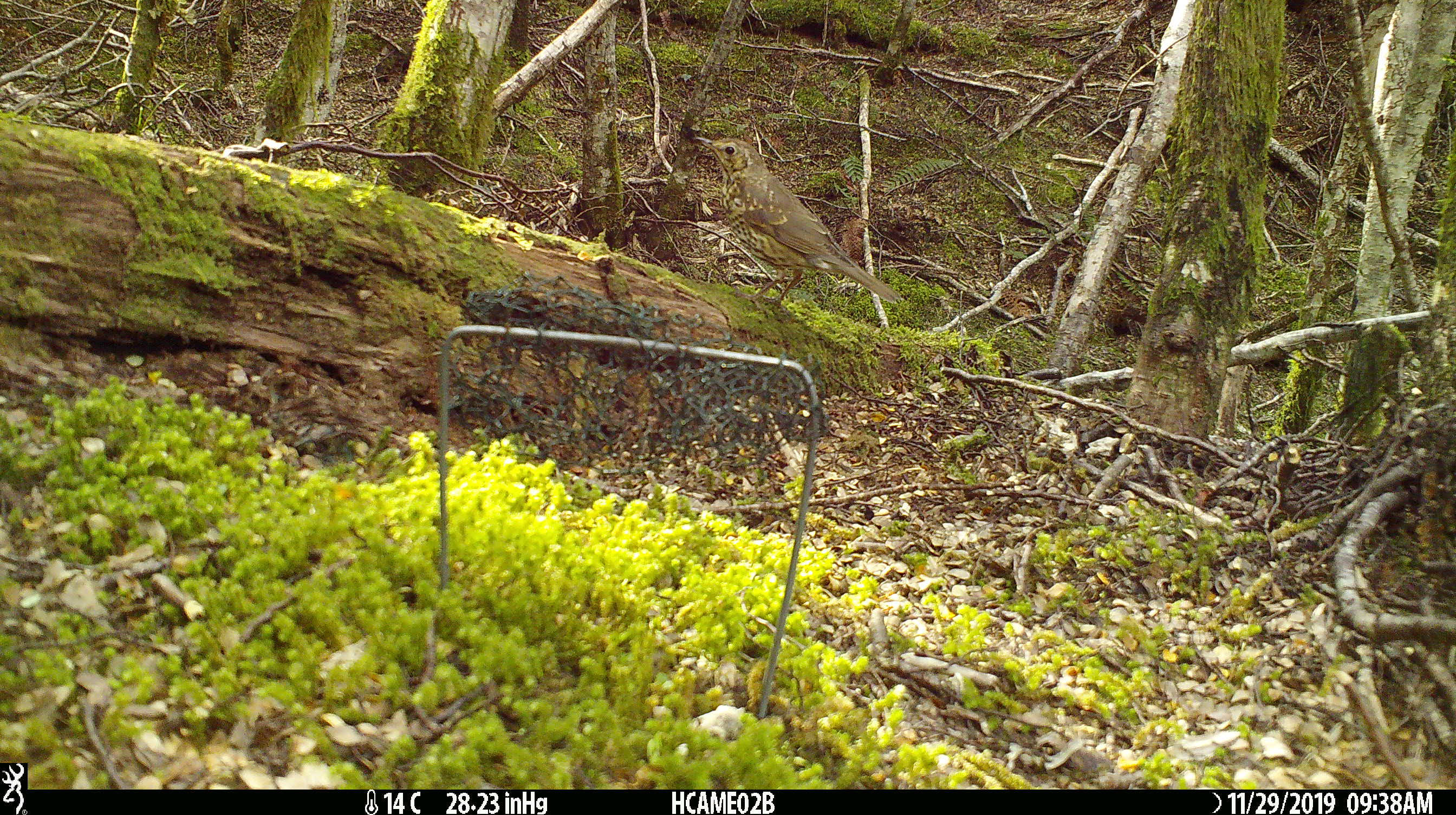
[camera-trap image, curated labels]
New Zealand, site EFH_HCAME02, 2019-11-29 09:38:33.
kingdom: Animalia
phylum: Chordata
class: Aves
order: Passeriformes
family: Turdidae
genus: Turdus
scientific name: Turdus philomelos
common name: song thrush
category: thrush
Thrush (song thrush) (Turdus philomelos).